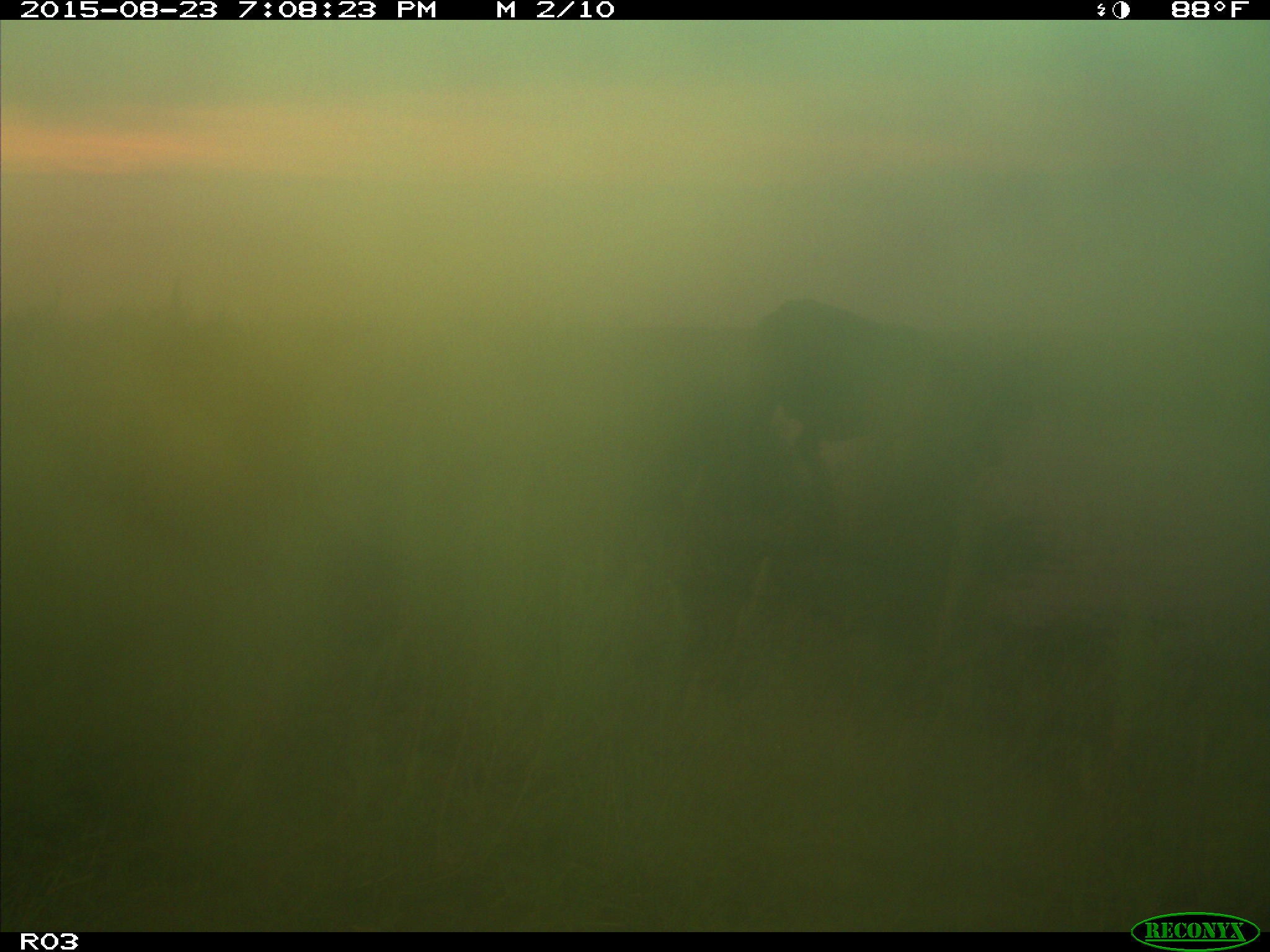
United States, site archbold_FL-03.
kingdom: Animalia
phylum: Chordata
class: Mammalia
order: Artiodactyla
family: Bovidae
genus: Bos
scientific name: Bos taurus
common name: domestic cow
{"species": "Bos taurus (domestic cow)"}